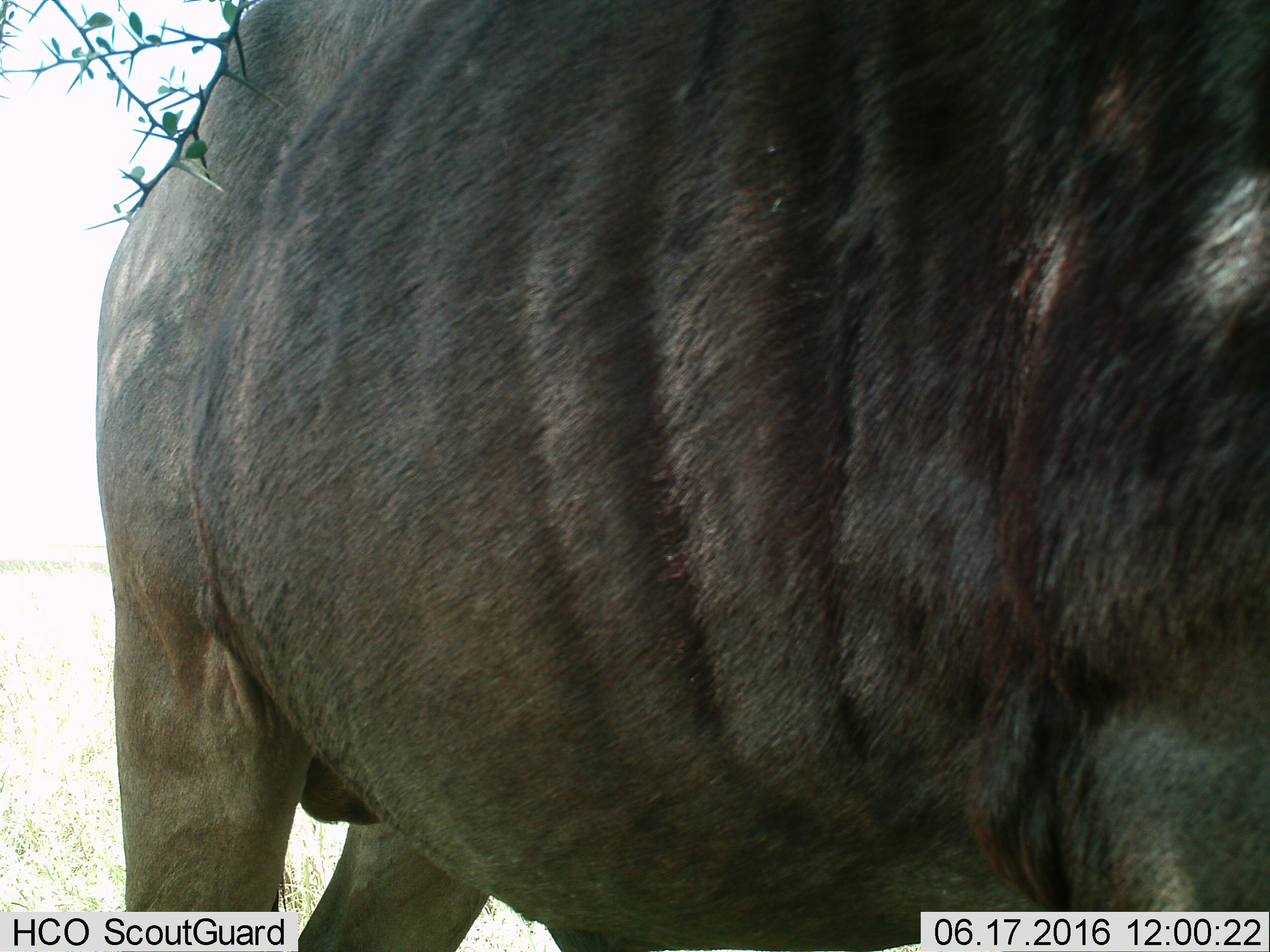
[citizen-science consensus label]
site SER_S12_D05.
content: unidentified animal